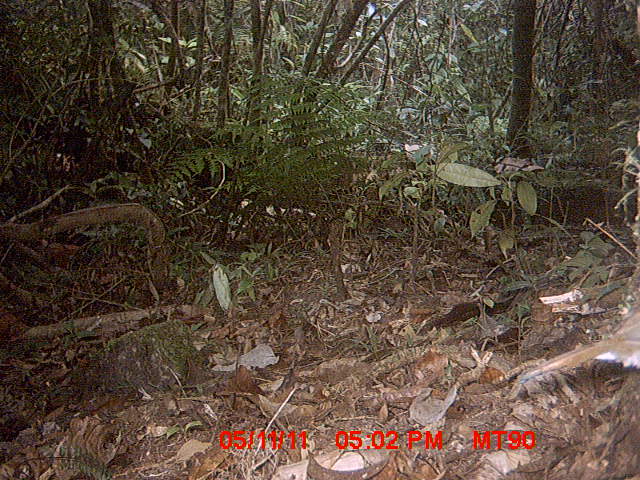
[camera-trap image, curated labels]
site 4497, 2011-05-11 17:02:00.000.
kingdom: Animalia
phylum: Chordata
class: Aves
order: Coraciiformes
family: Brachypteraciidae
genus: Brachypteracias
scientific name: Brachypteracias squamiger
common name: scaly ground roller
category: geobiastes squamiger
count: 1